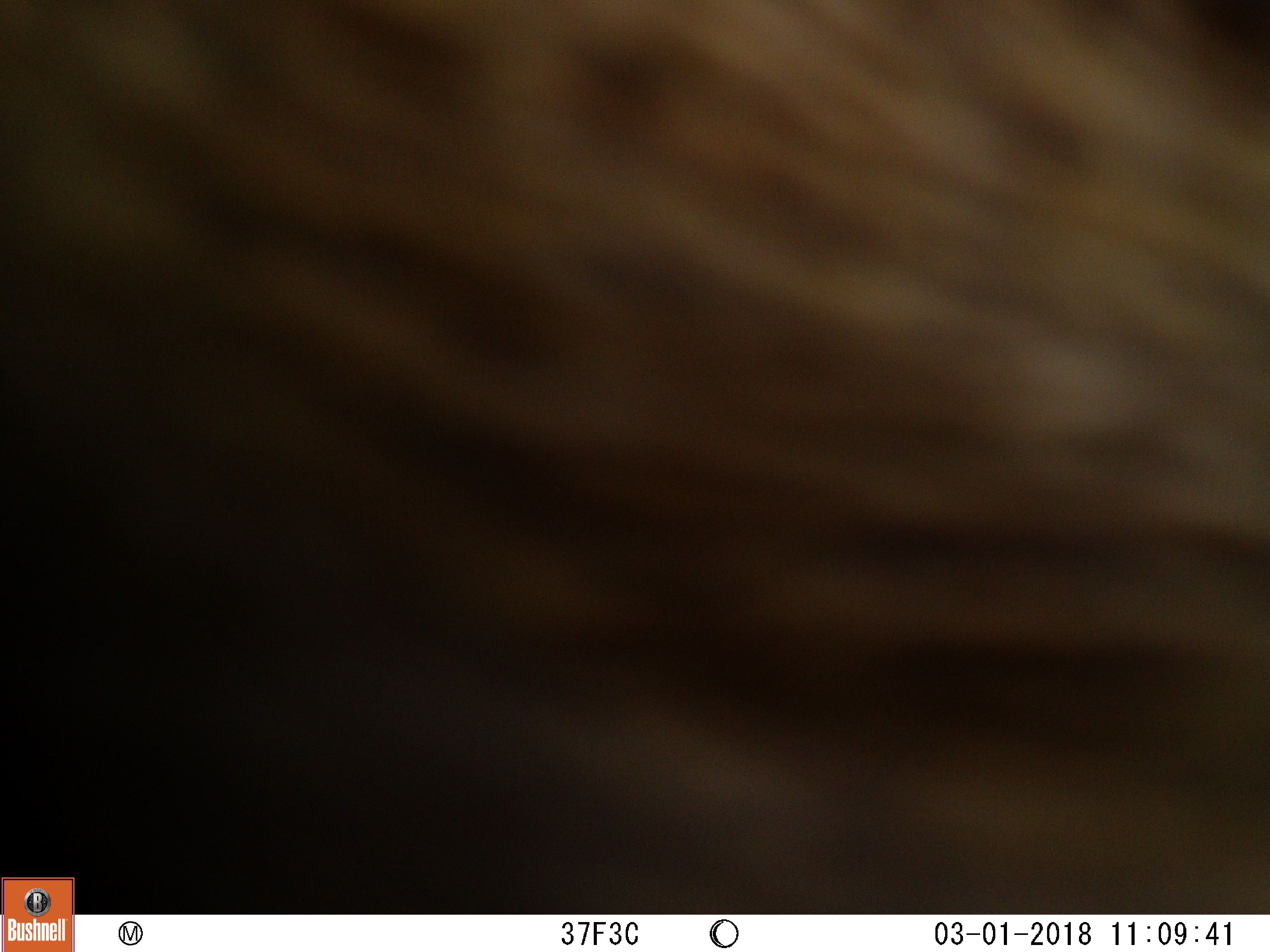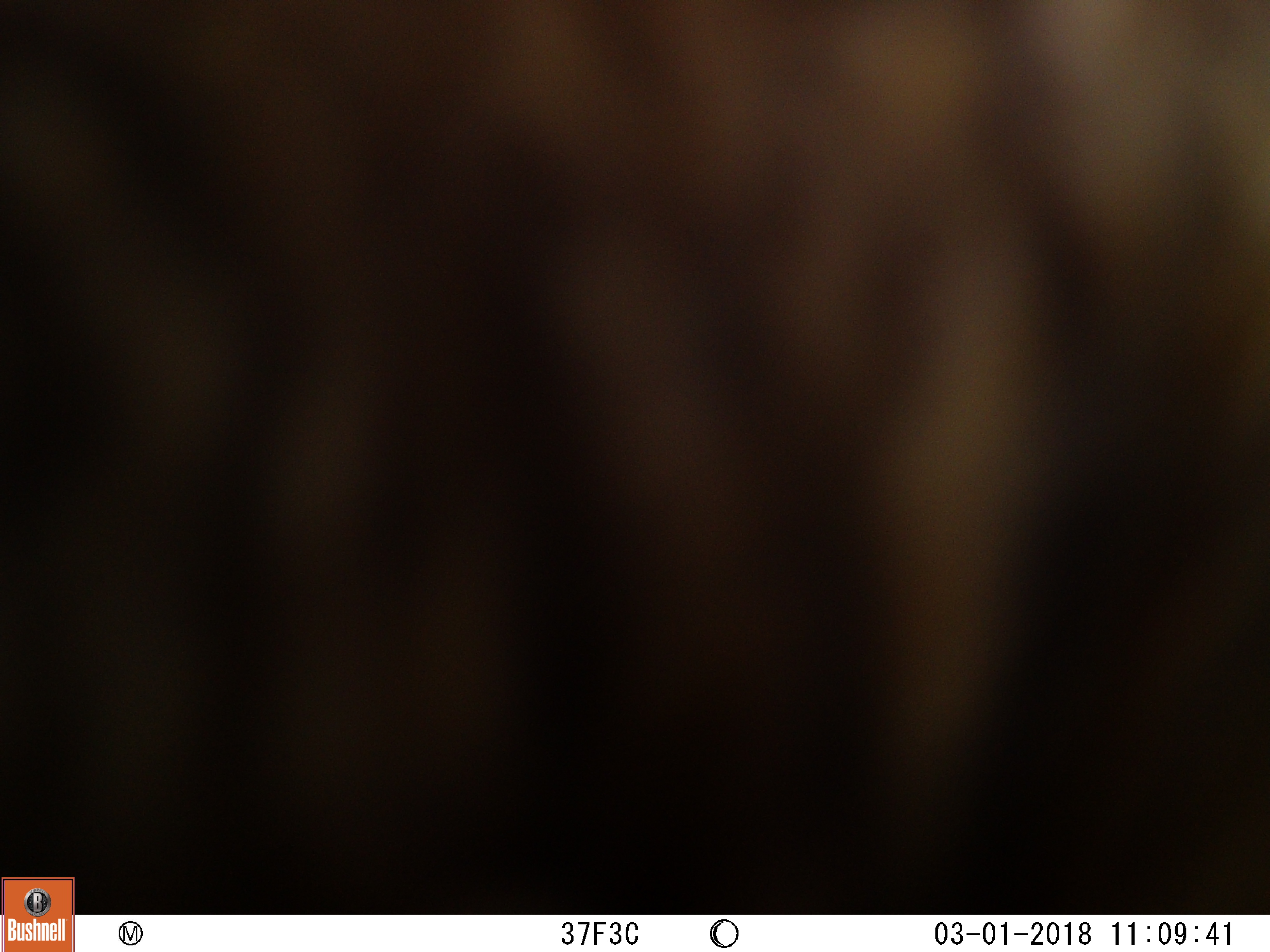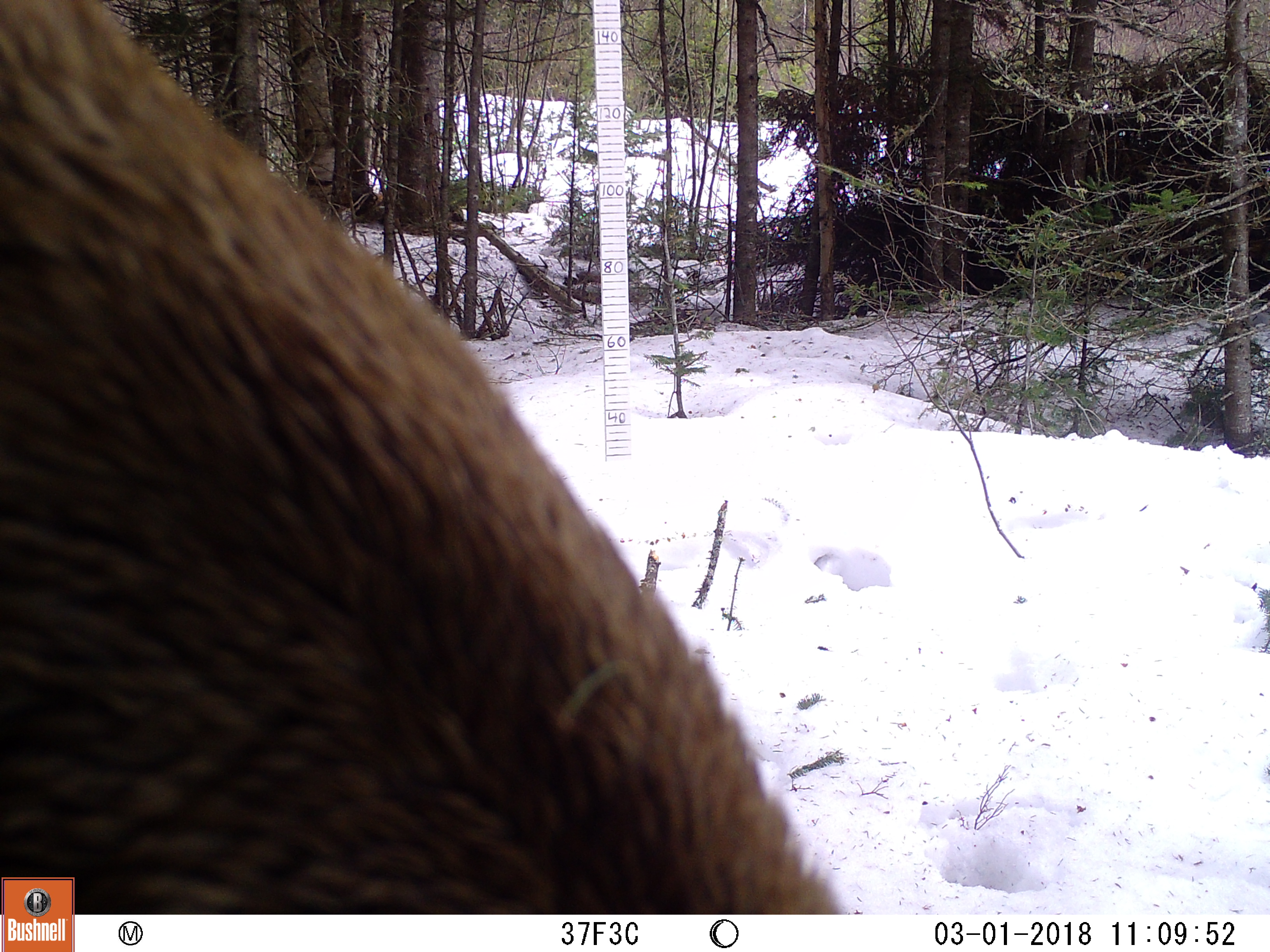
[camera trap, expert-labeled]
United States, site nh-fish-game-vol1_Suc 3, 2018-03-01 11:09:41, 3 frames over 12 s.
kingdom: Animalia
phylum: Chordata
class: Mammalia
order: Artiodactyla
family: Cervidae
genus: Alces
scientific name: Alces alces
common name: moose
Moose (Alces alces).